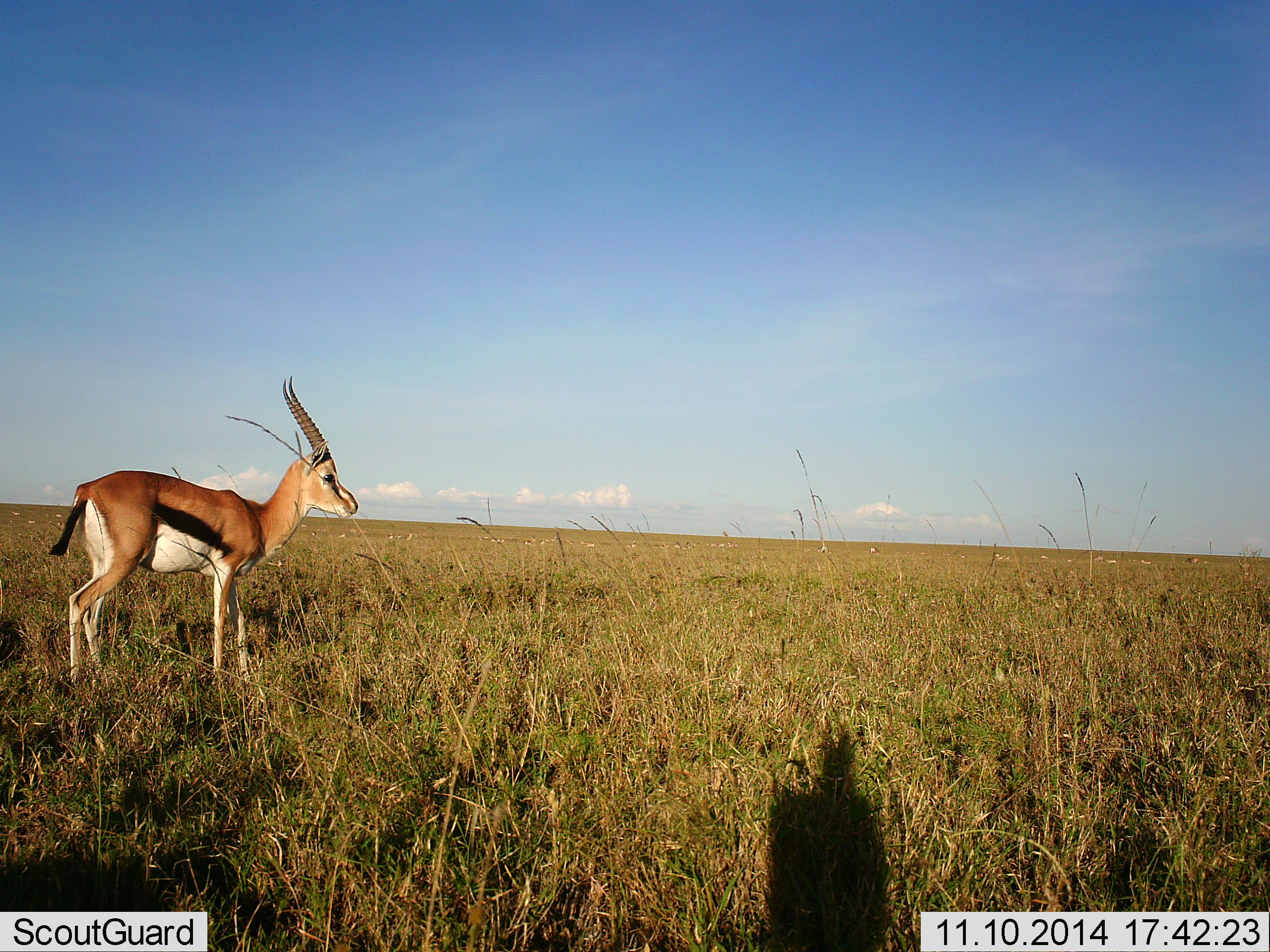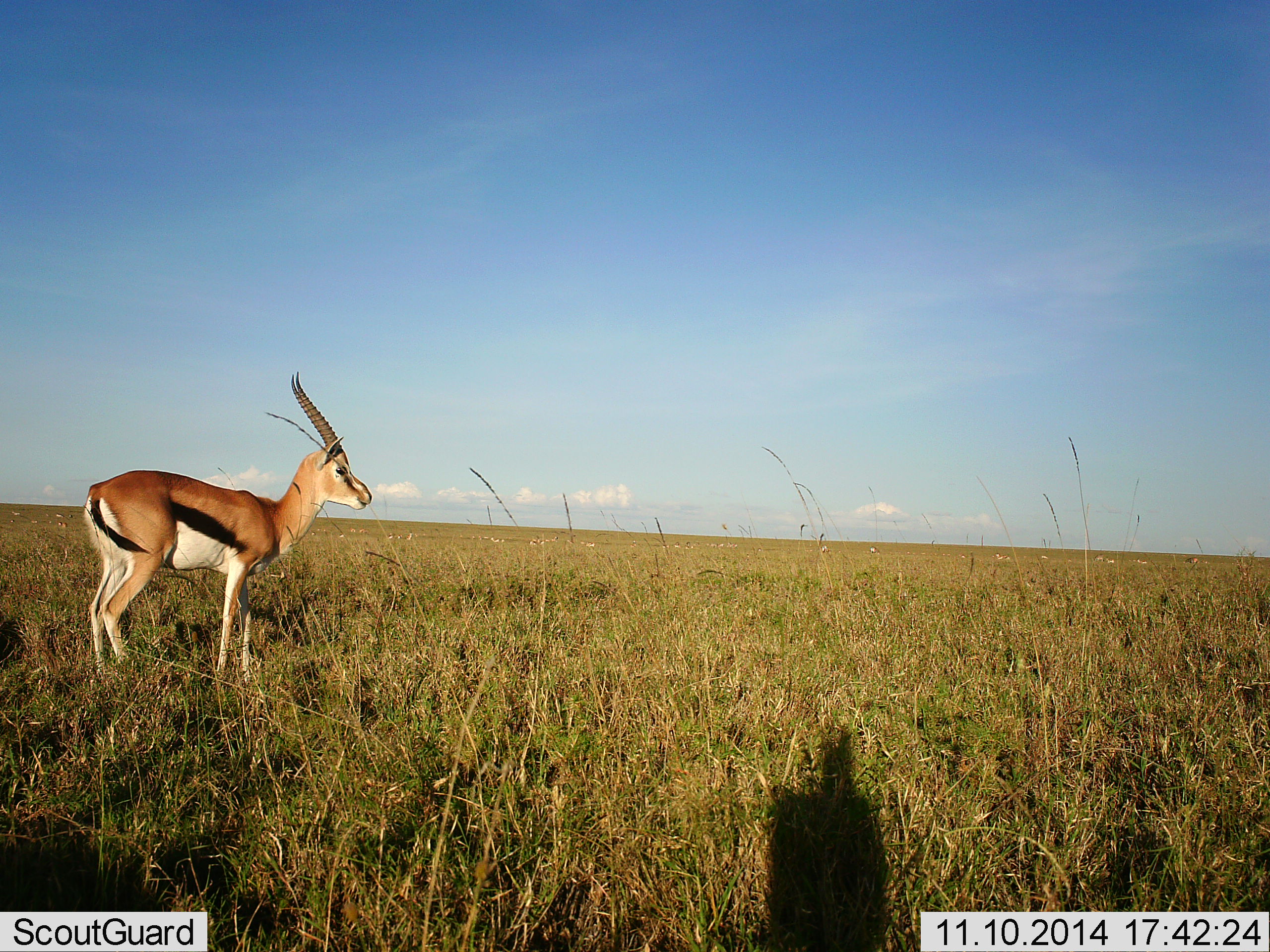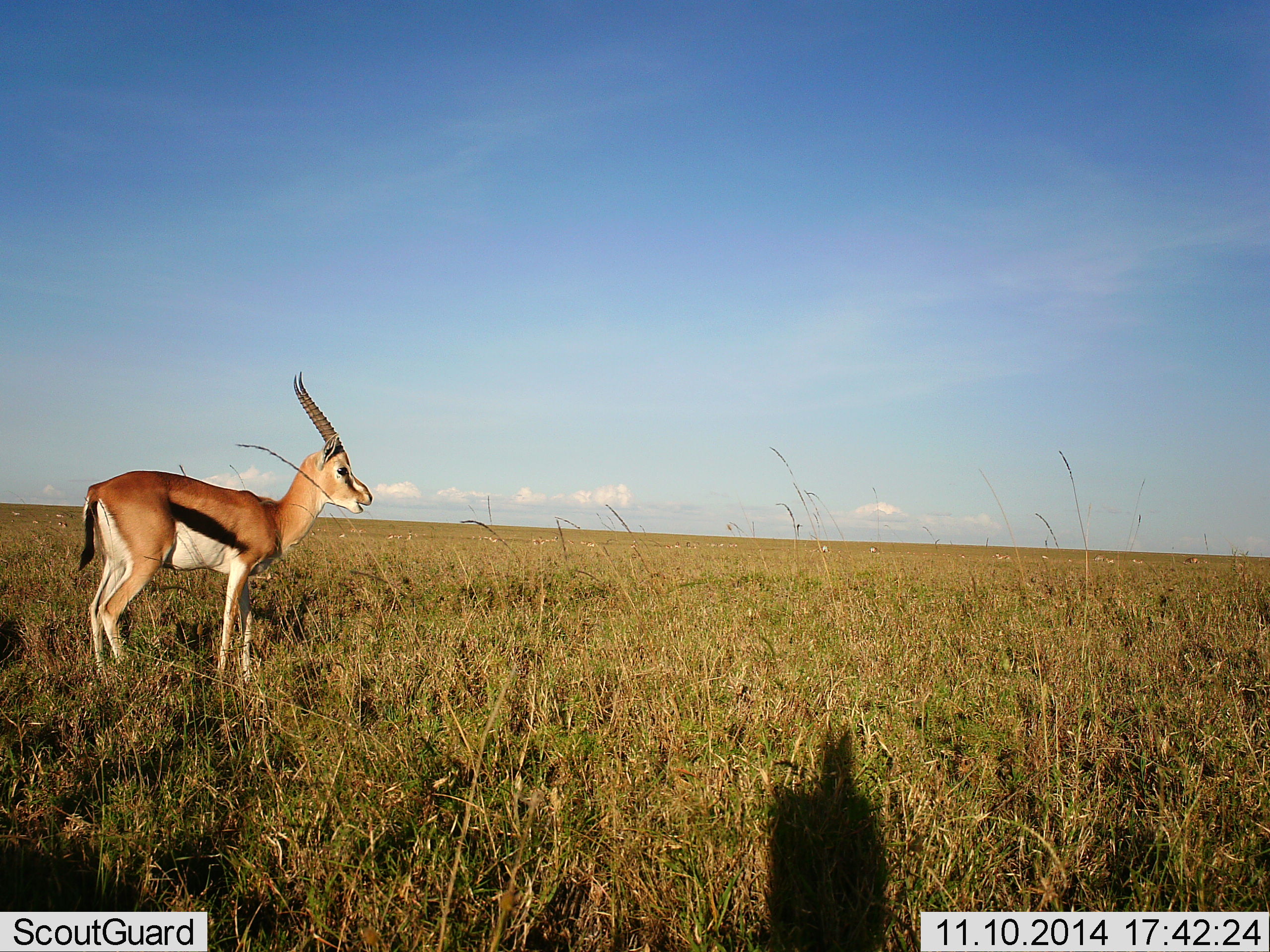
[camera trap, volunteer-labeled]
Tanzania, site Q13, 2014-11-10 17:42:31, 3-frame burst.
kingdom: Animalia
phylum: Chordata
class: Mammalia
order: Artiodactyla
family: Bovidae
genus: Eudorcas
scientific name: Eudorcas thomsonii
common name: thomson's gazelle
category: gazellethomsons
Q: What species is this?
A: Gazellethomsons (thomson's gazelle) (Eudorcas thomsonii).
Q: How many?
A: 1.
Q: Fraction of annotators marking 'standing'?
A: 100%.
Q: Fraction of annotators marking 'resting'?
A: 0%.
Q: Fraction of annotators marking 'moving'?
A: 0%.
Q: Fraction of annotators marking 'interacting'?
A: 0%.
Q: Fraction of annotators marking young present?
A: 0%.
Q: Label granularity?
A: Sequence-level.